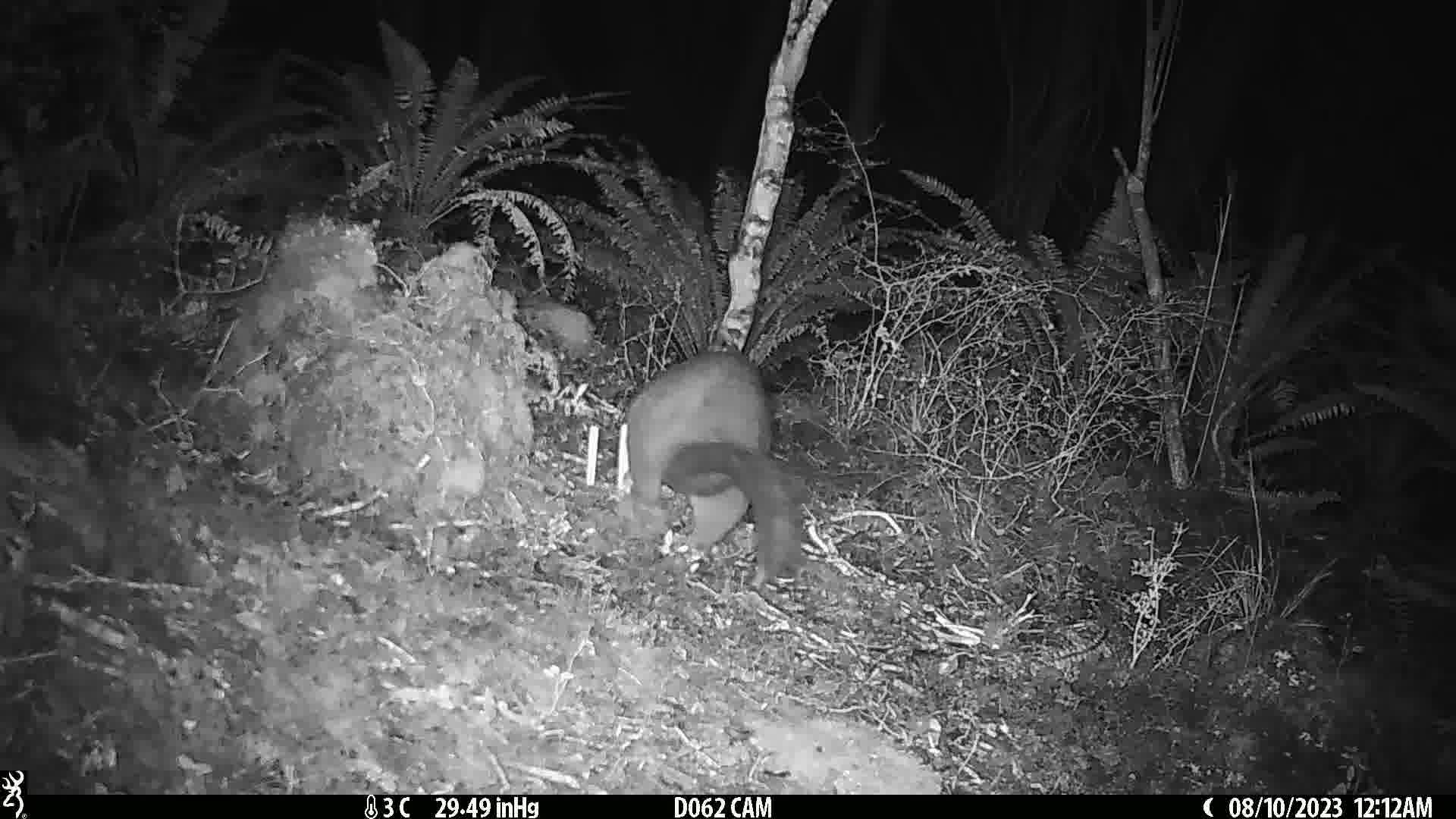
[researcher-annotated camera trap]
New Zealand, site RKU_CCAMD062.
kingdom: Animalia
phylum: Chordata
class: Mammalia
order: Diprotodontia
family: Phalangeridae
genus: Trichosurus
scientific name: Trichosurus vulpecula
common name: common brushtail possum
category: possum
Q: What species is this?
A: Possum (common brushtail possum) (Trichosurus vulpecula).